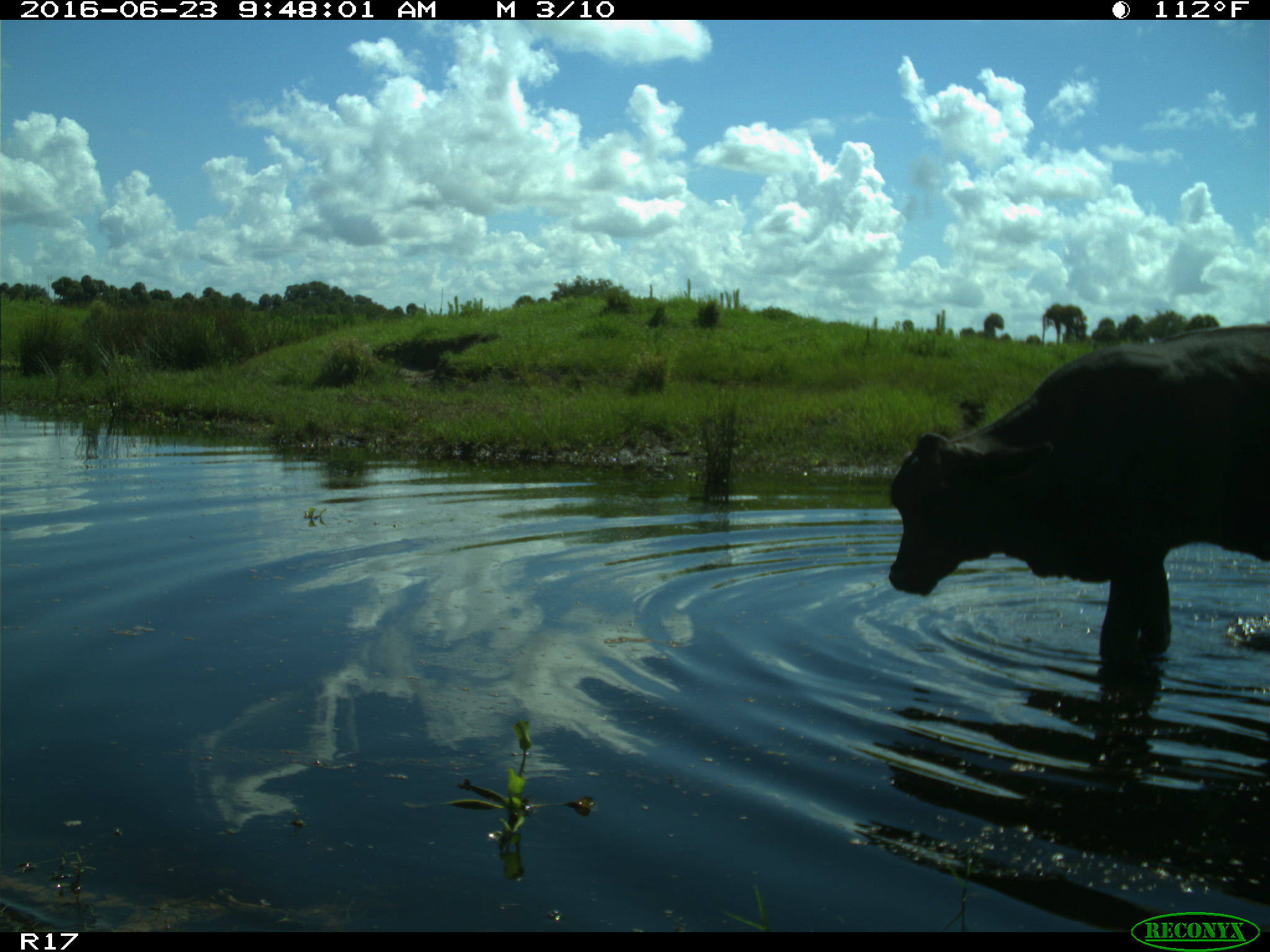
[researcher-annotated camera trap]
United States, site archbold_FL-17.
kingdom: Animalia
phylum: Chordata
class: Mammalia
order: Artiodactyla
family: Bovidae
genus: Bos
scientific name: Bos taurus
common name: domestic cow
Bos taurus (domestic cow).